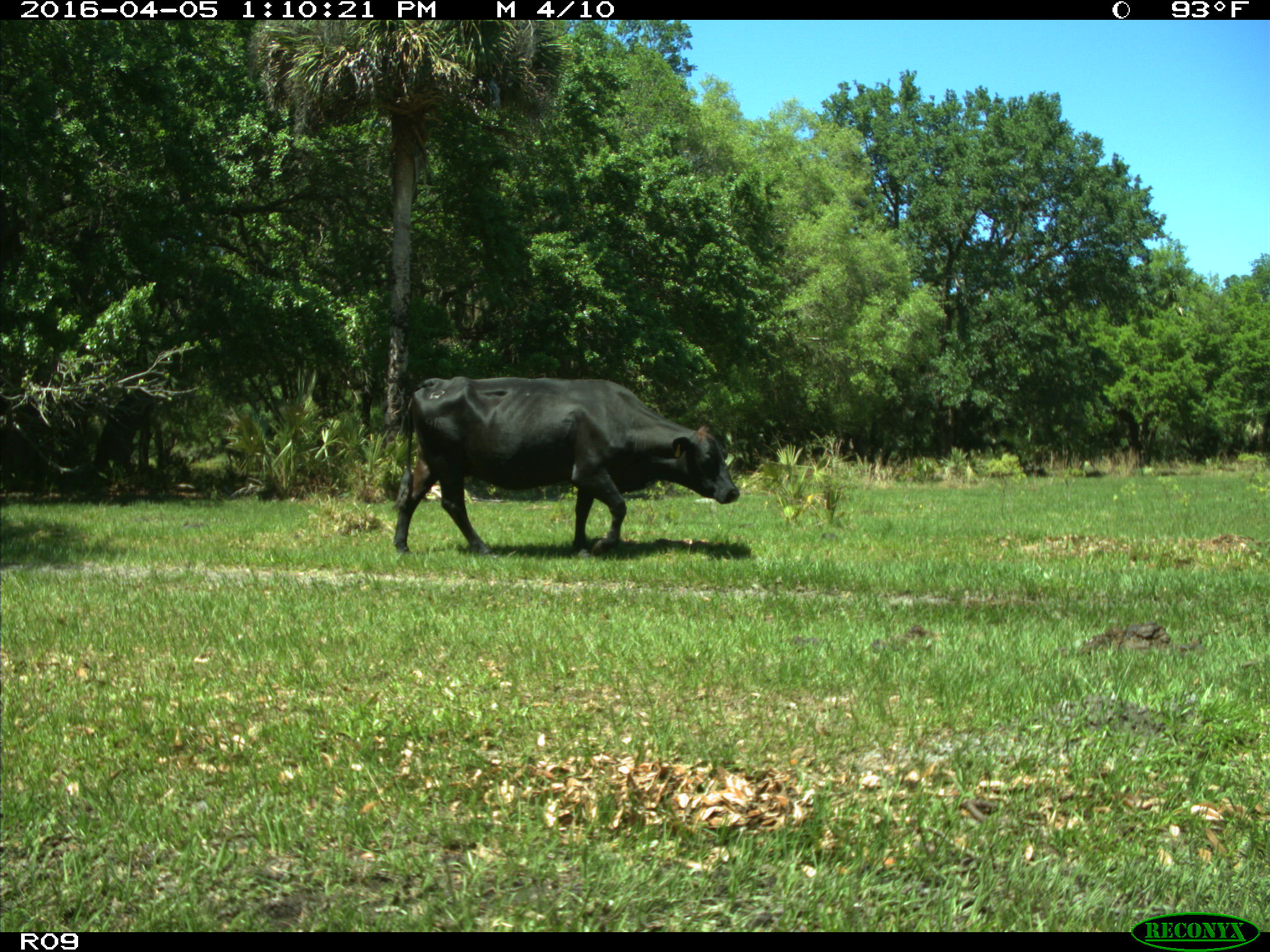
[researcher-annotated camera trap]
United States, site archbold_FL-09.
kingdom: Animalia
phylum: Chordata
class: Mammalia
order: Artiodactyla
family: Bovidae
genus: Bos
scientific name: Bos taurus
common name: domestic cow